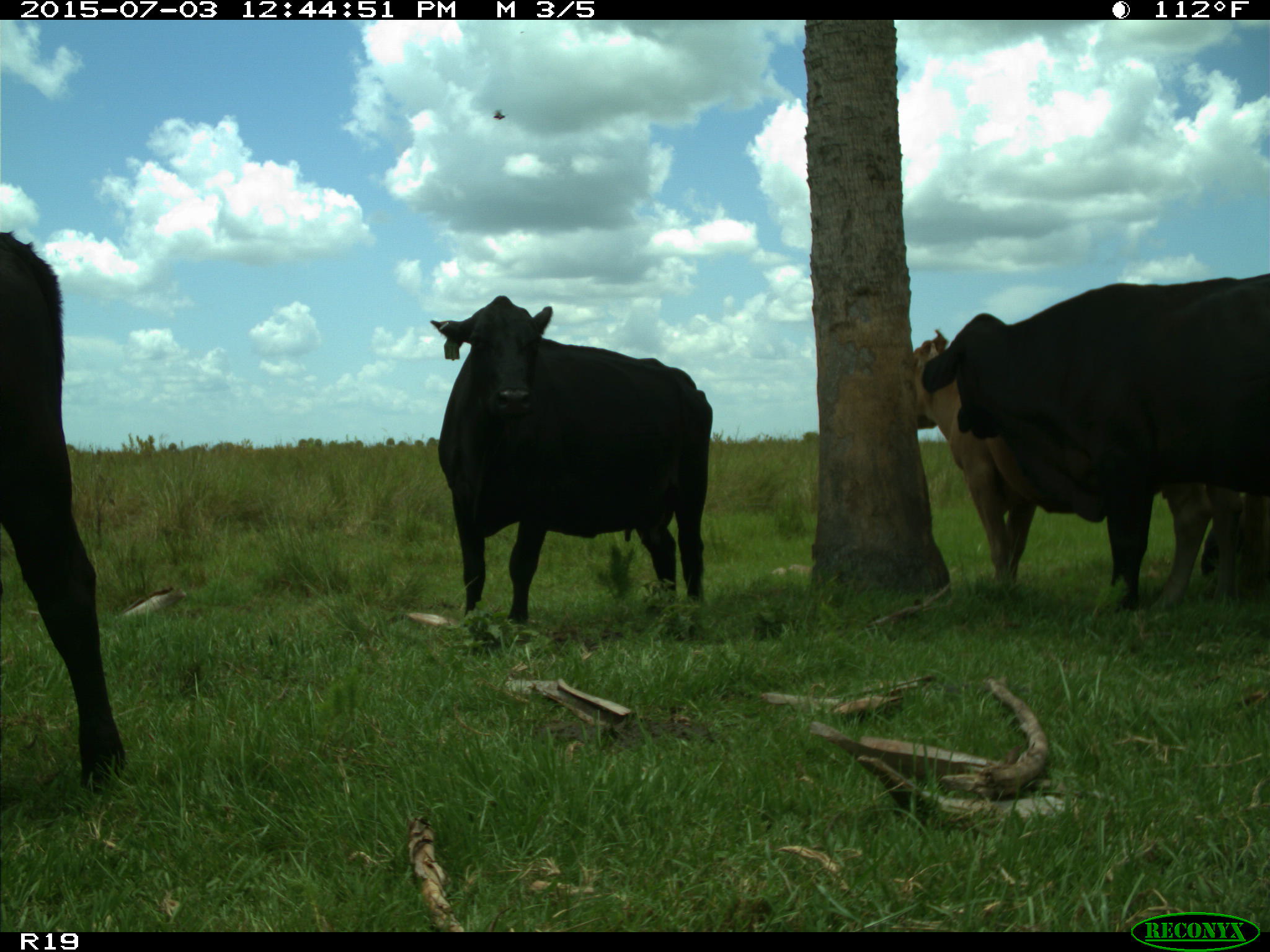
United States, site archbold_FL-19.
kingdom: Animalia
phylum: Chordata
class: Mammalia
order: Artiodactyla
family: Bovidae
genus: Bos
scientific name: Bos taurus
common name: domestic cow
Bos taurus (domestic cow).